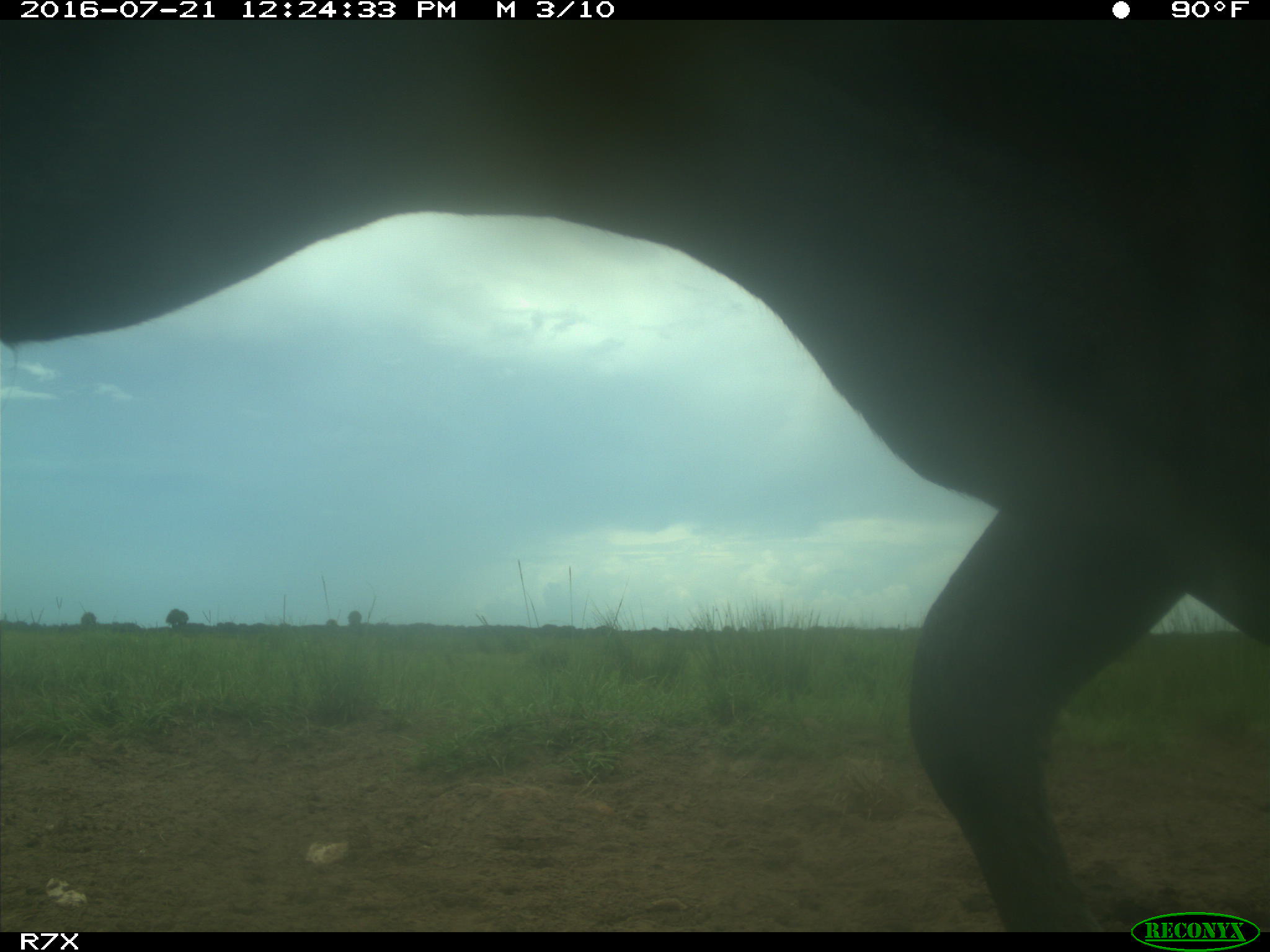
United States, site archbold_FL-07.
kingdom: Animalia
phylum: Chordata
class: Mammalia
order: Artiodactyla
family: Bovidae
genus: Bos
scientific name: Bos taurus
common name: domestic cow